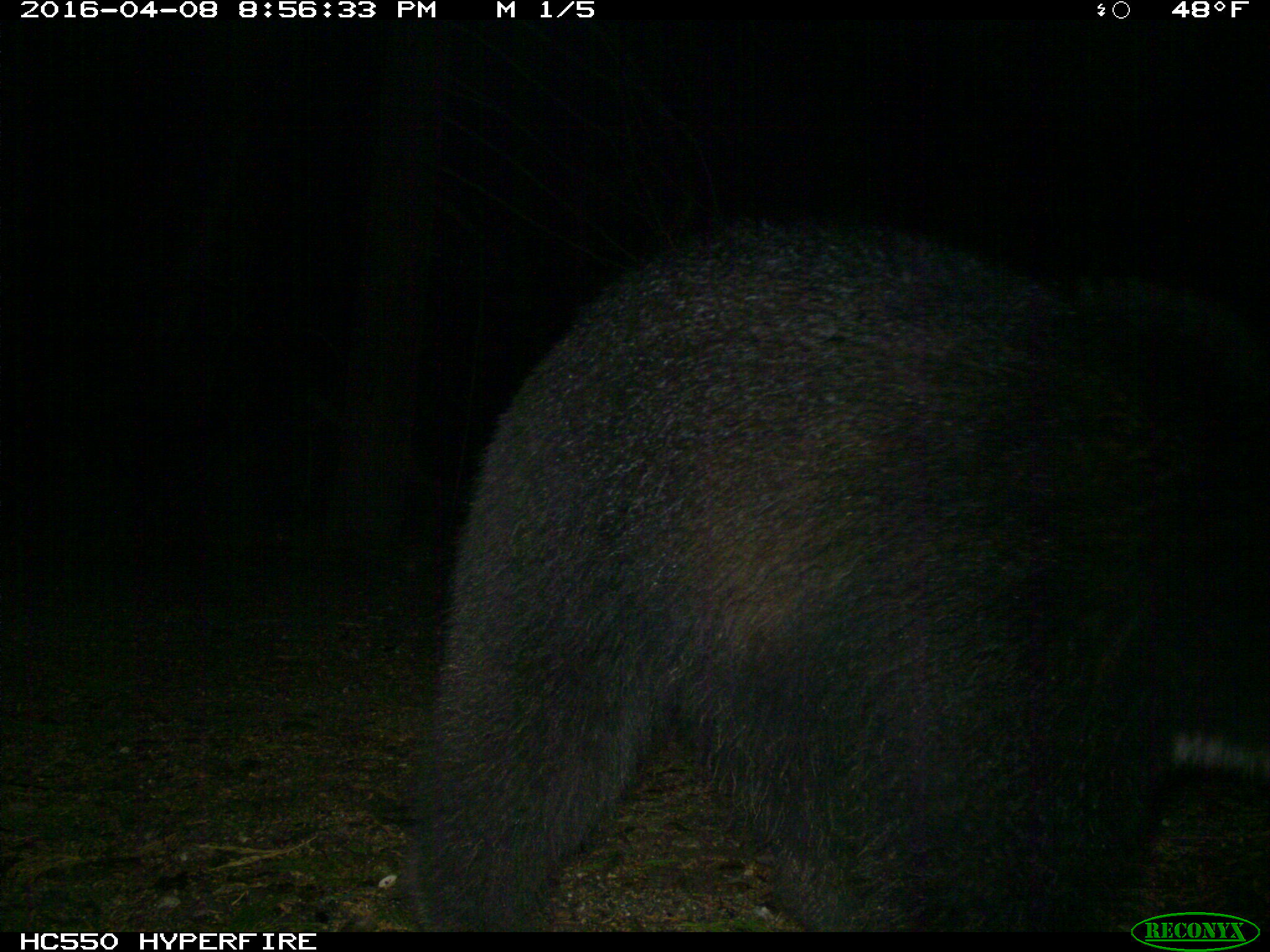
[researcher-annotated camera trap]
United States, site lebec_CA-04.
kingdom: Animalia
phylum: Chordata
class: Mammalia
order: Carnivora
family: Ursidae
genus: Ursus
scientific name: Ursus americanus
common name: american black bear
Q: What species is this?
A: Ursus americanus (american black bear).